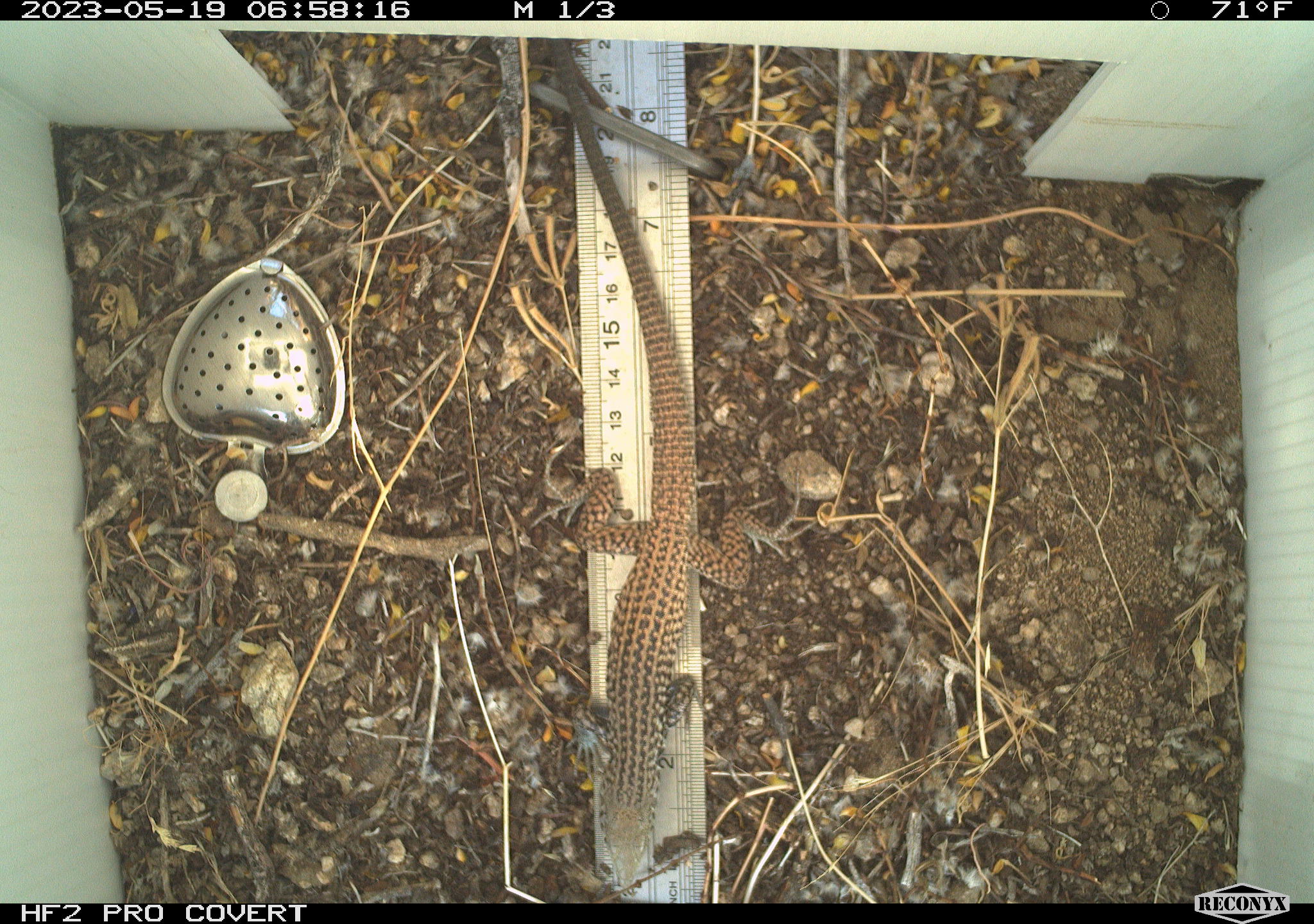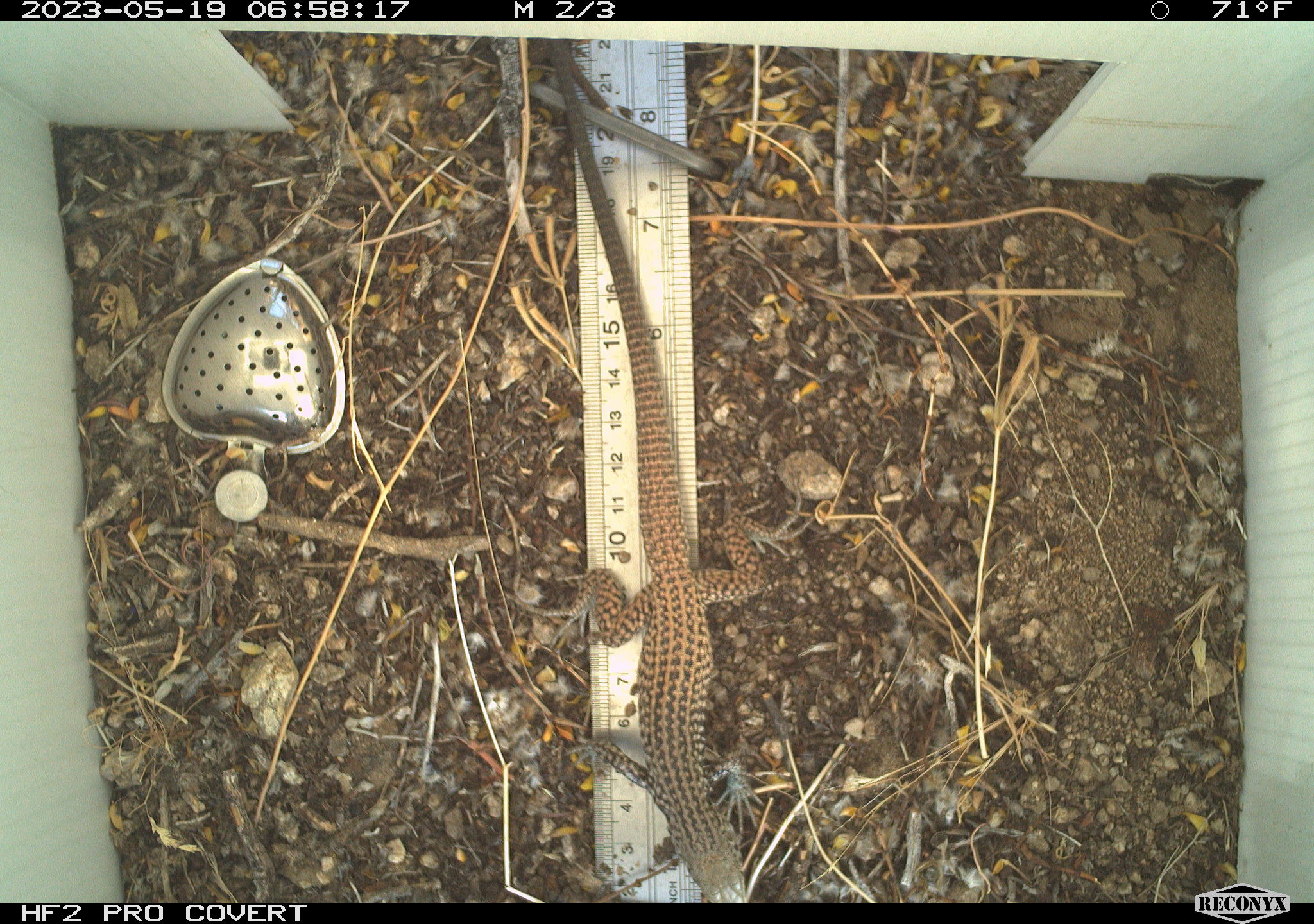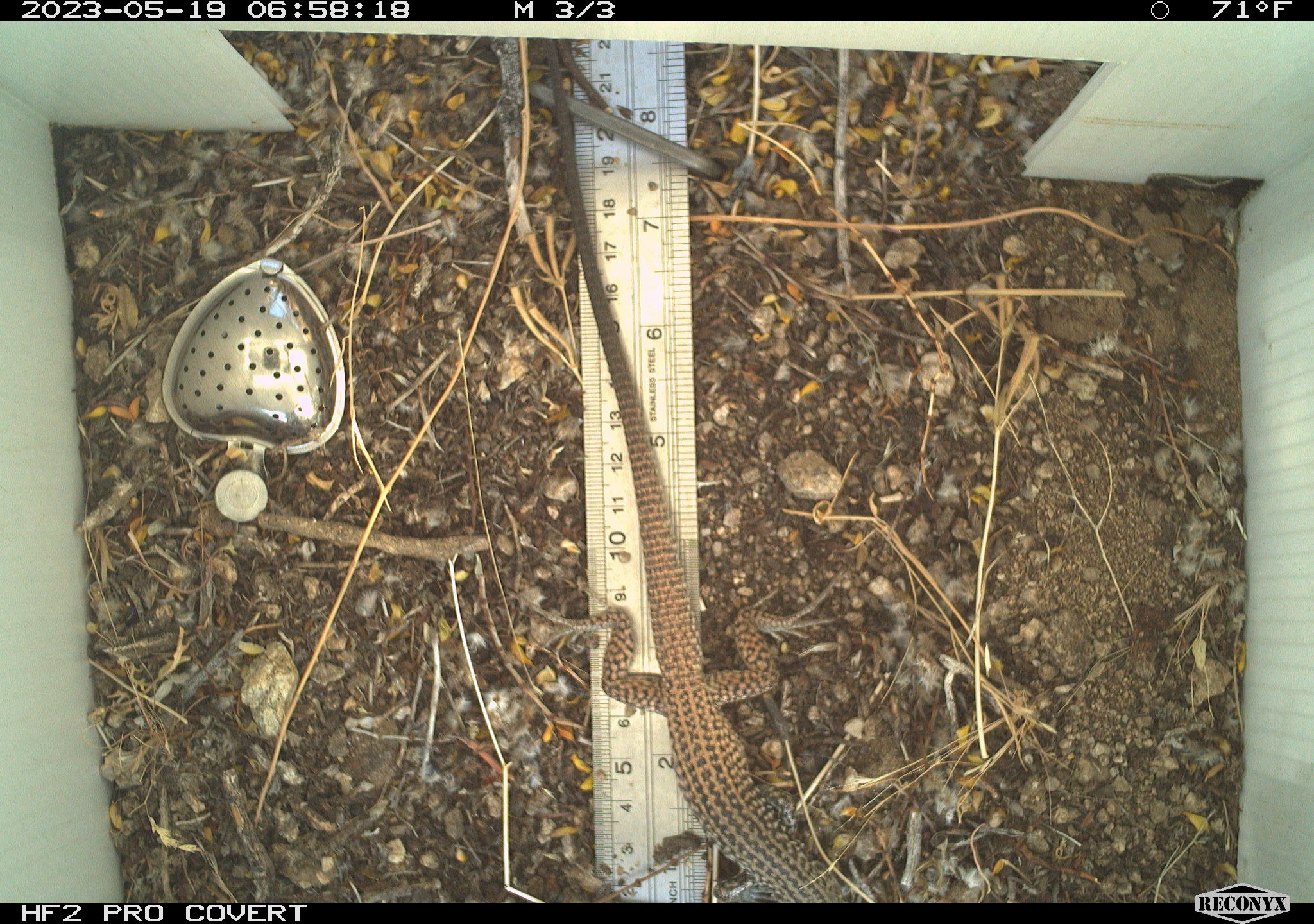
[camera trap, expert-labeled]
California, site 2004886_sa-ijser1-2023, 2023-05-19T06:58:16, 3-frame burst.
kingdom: Animalia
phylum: Chordata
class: Reptilia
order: Squamata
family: Teiidae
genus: Aspidoscelis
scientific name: Aspidoscelis tigris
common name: western whiptail